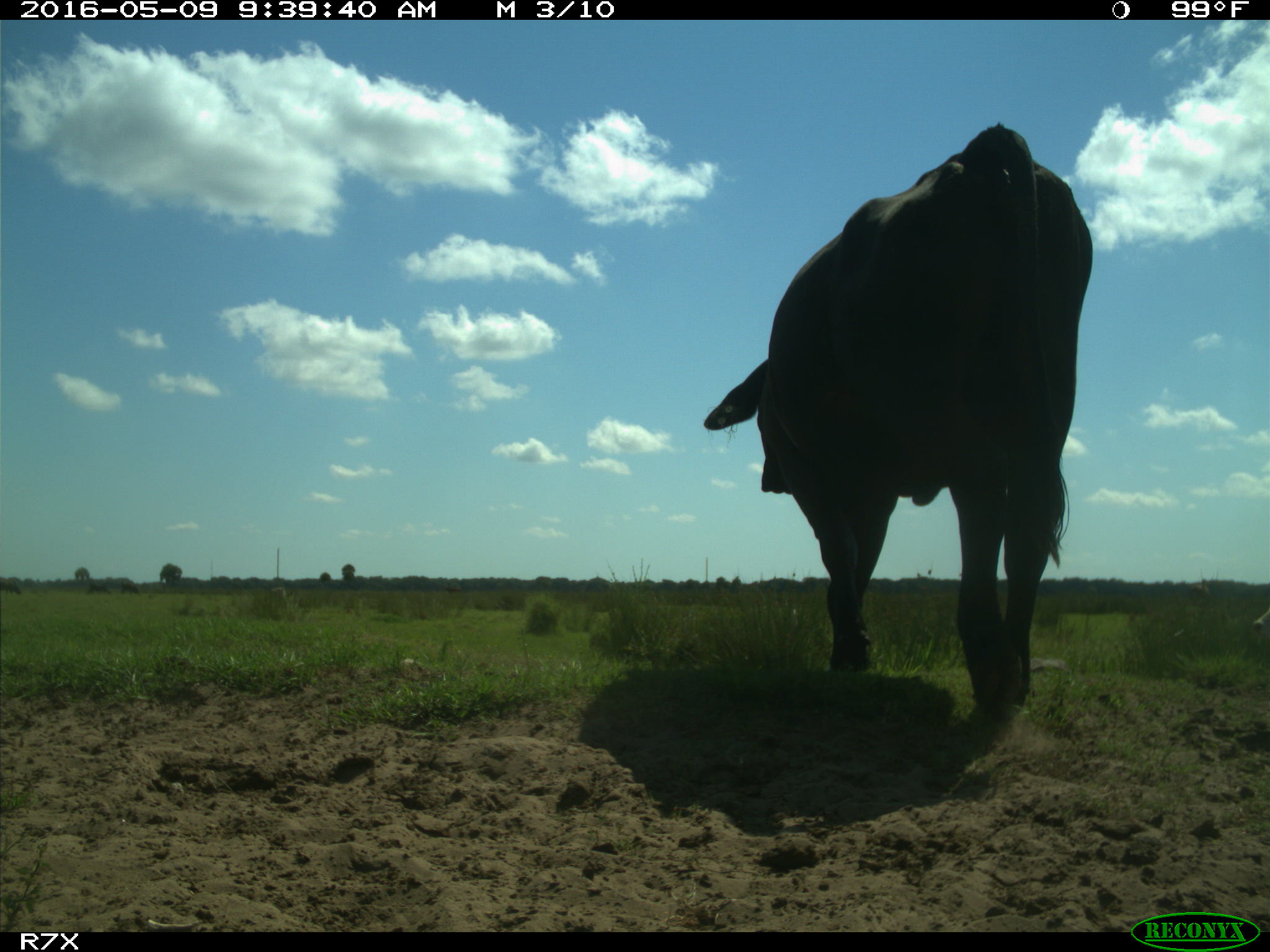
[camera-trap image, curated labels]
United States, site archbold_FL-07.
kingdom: Animalia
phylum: Chordata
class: Mammalia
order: Artiodactyla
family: Bovidae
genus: Bos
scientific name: Bos taurus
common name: domestic cow